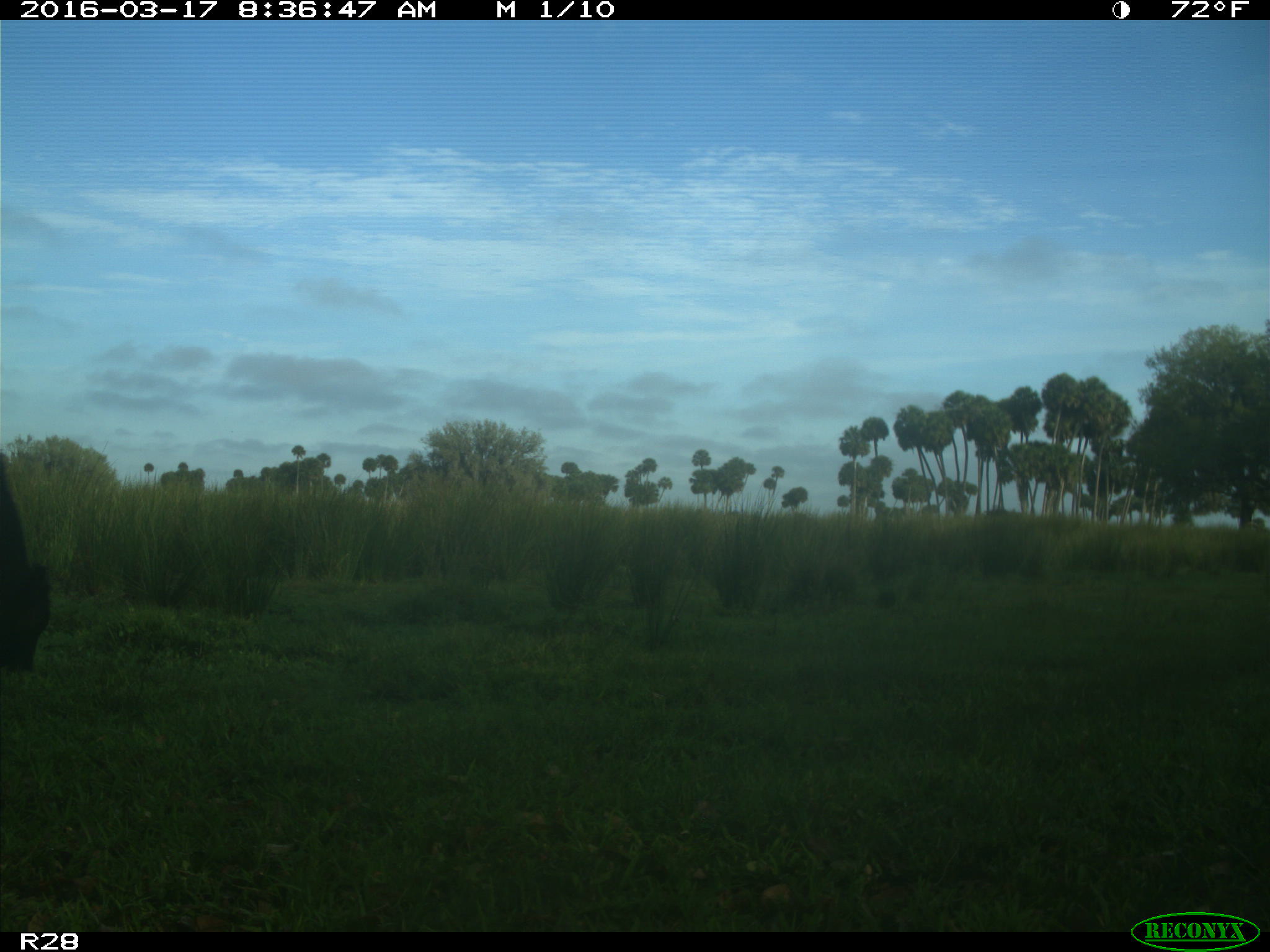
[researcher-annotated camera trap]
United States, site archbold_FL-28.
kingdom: Animalia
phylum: Chordata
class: Mammalia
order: Artiodactyla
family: Bovidae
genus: Bos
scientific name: Bos taurus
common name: domestic cow